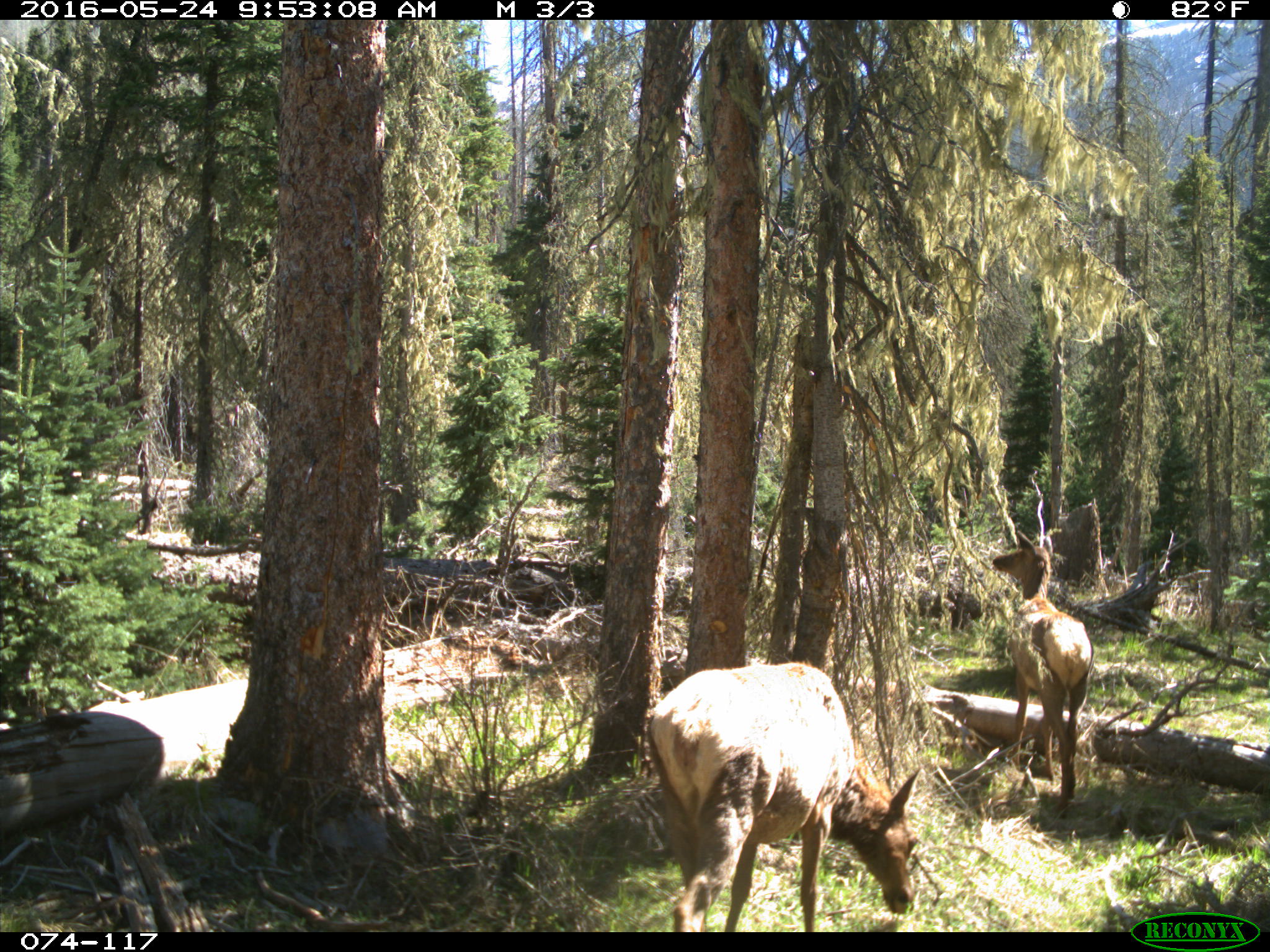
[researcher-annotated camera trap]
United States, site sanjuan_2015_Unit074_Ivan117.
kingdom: Animalia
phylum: Chordata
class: Mammalia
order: Artiodactyla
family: Cervidae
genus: Cervus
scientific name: Cervus elaphus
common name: red deer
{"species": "Cervus elaphus (red deer)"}